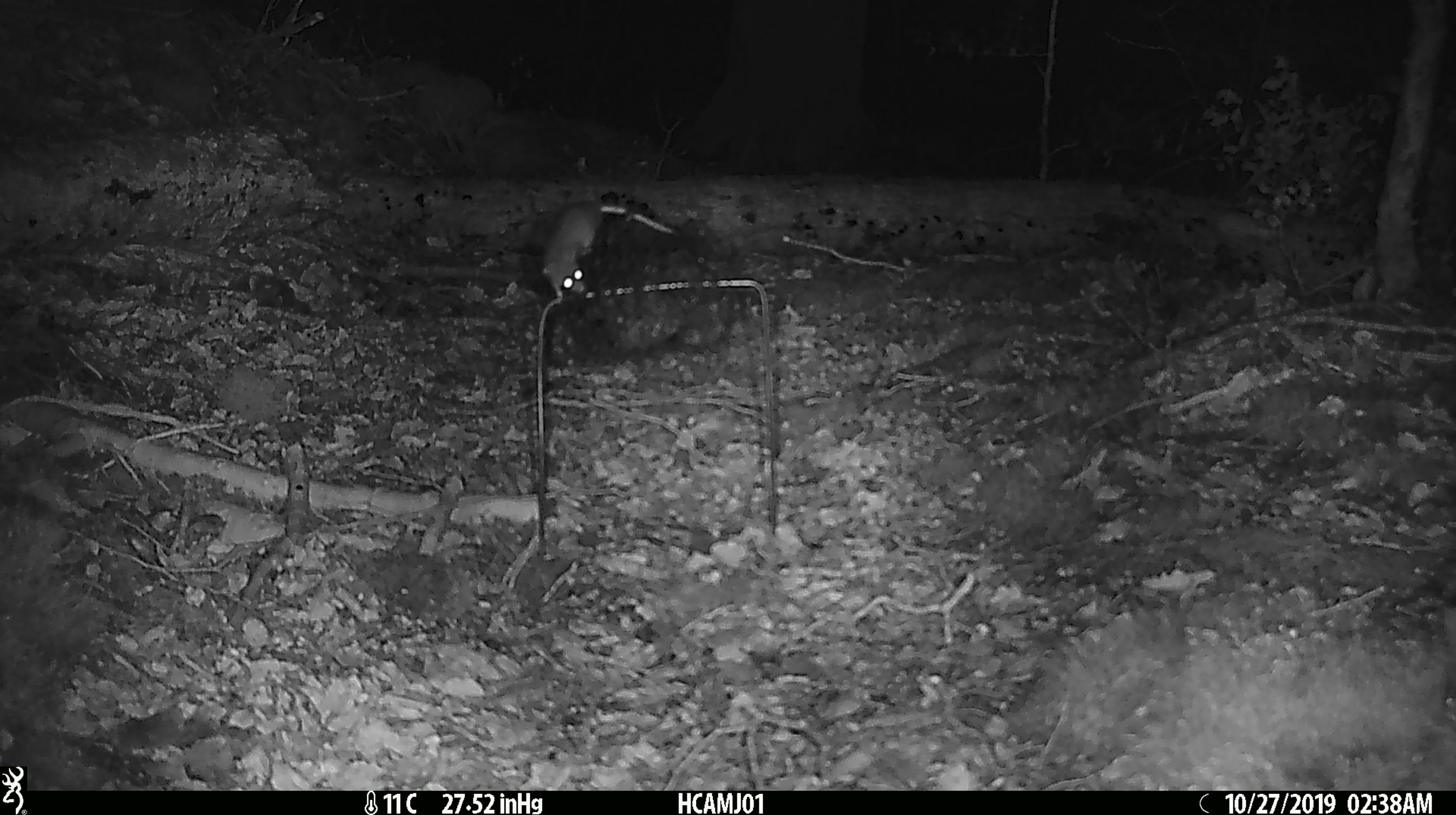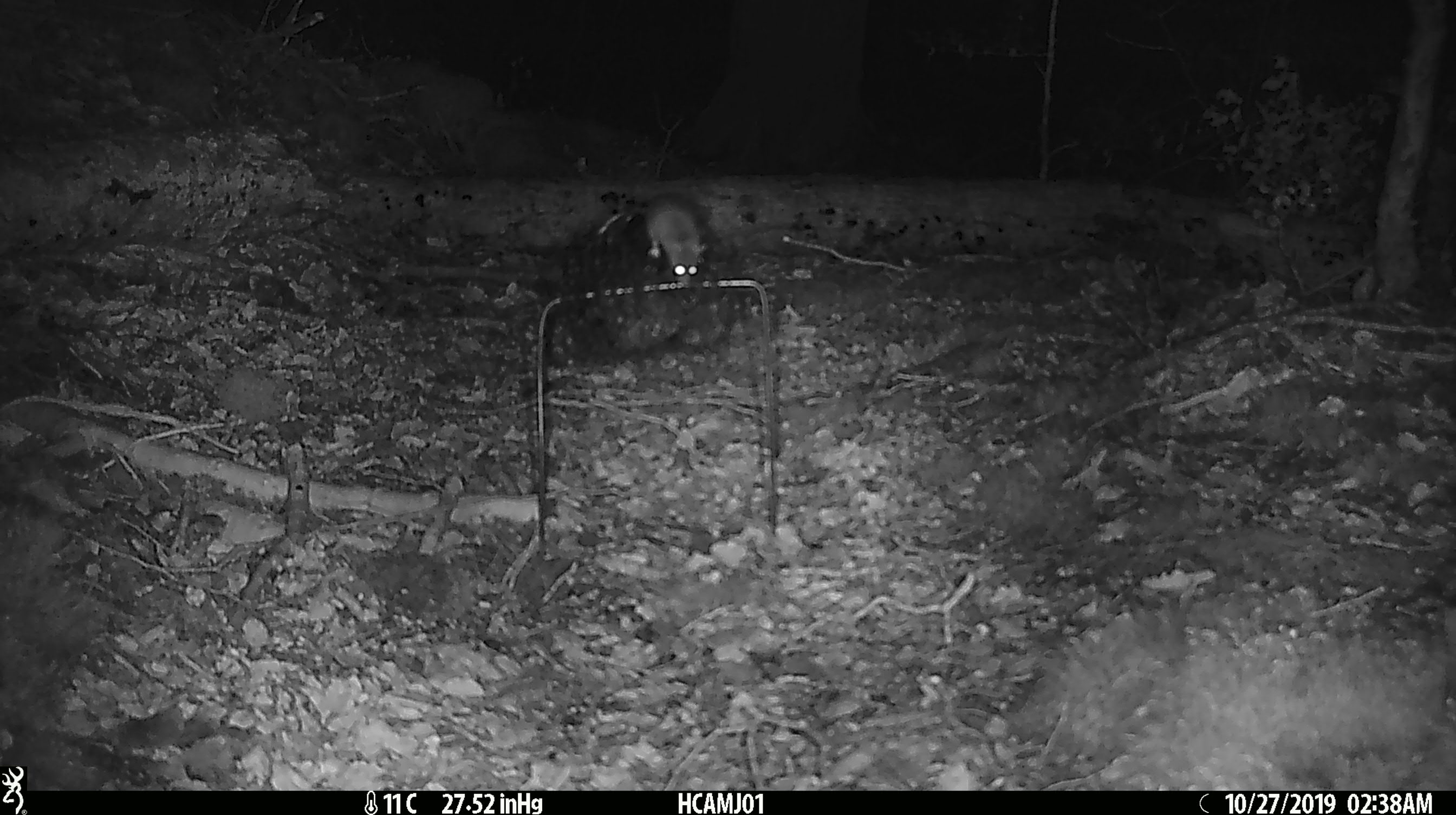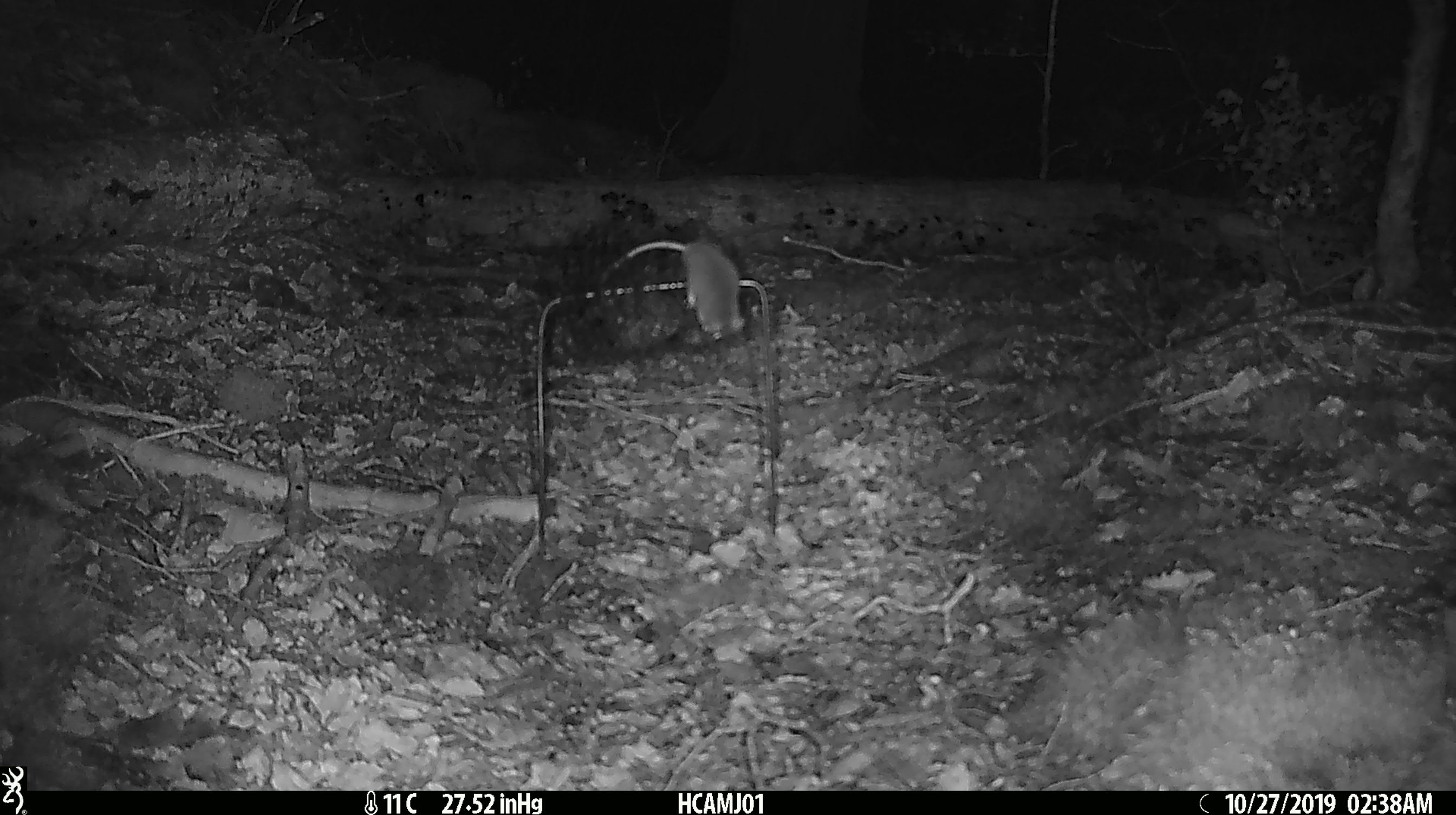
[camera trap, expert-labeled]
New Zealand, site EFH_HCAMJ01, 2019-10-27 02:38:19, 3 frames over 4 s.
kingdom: Animalia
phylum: Chordata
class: Mammalia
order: Rodentia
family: Muridae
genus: Mus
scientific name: Mus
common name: mouse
Mouse (Mus).